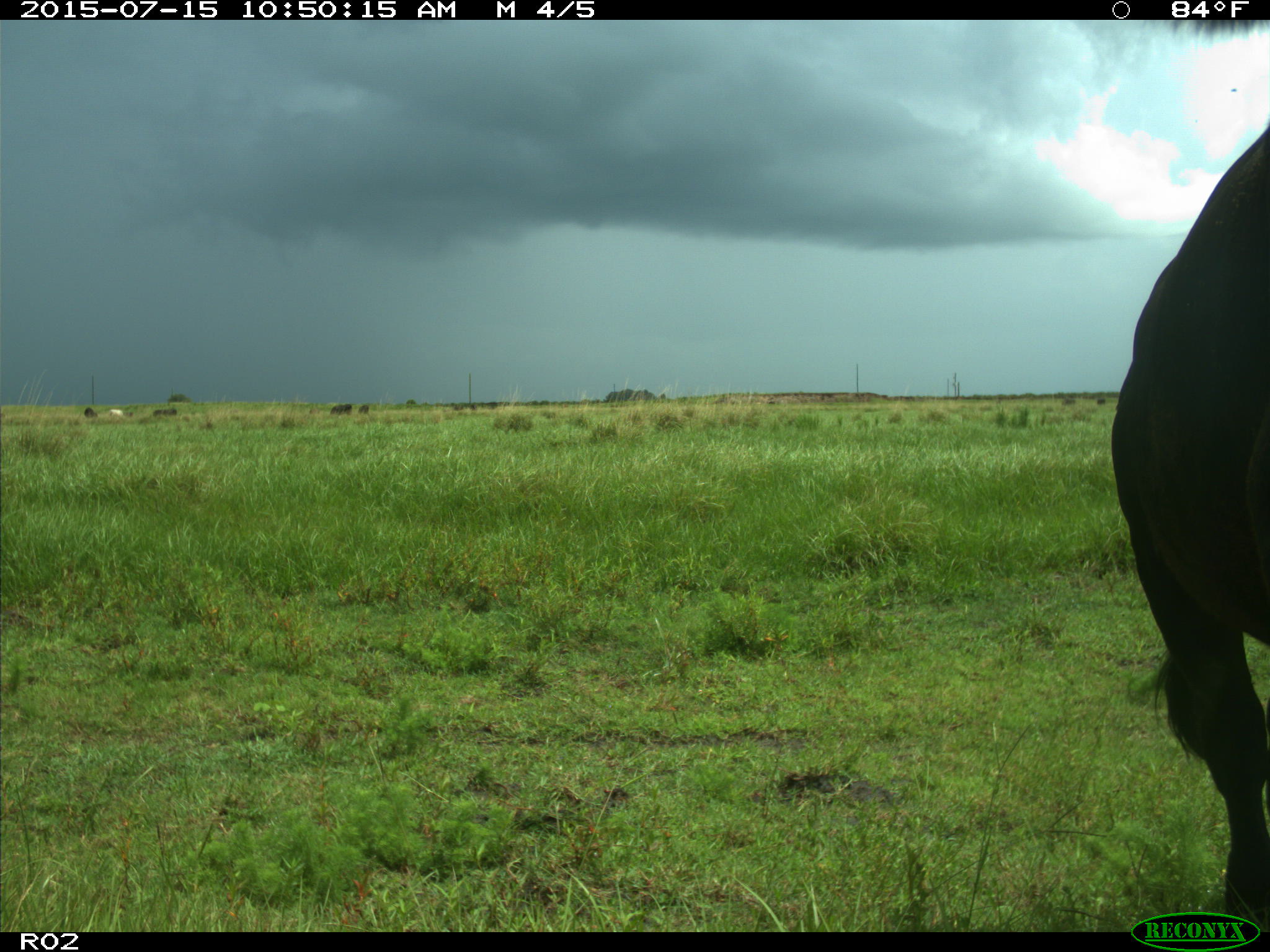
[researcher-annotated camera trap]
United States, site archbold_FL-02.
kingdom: Animalia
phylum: Chordata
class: Mammalia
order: Artiodactyla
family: Bovidae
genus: Bos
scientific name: Bos taurus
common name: domestic cow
Bos taurus (domestic cow).